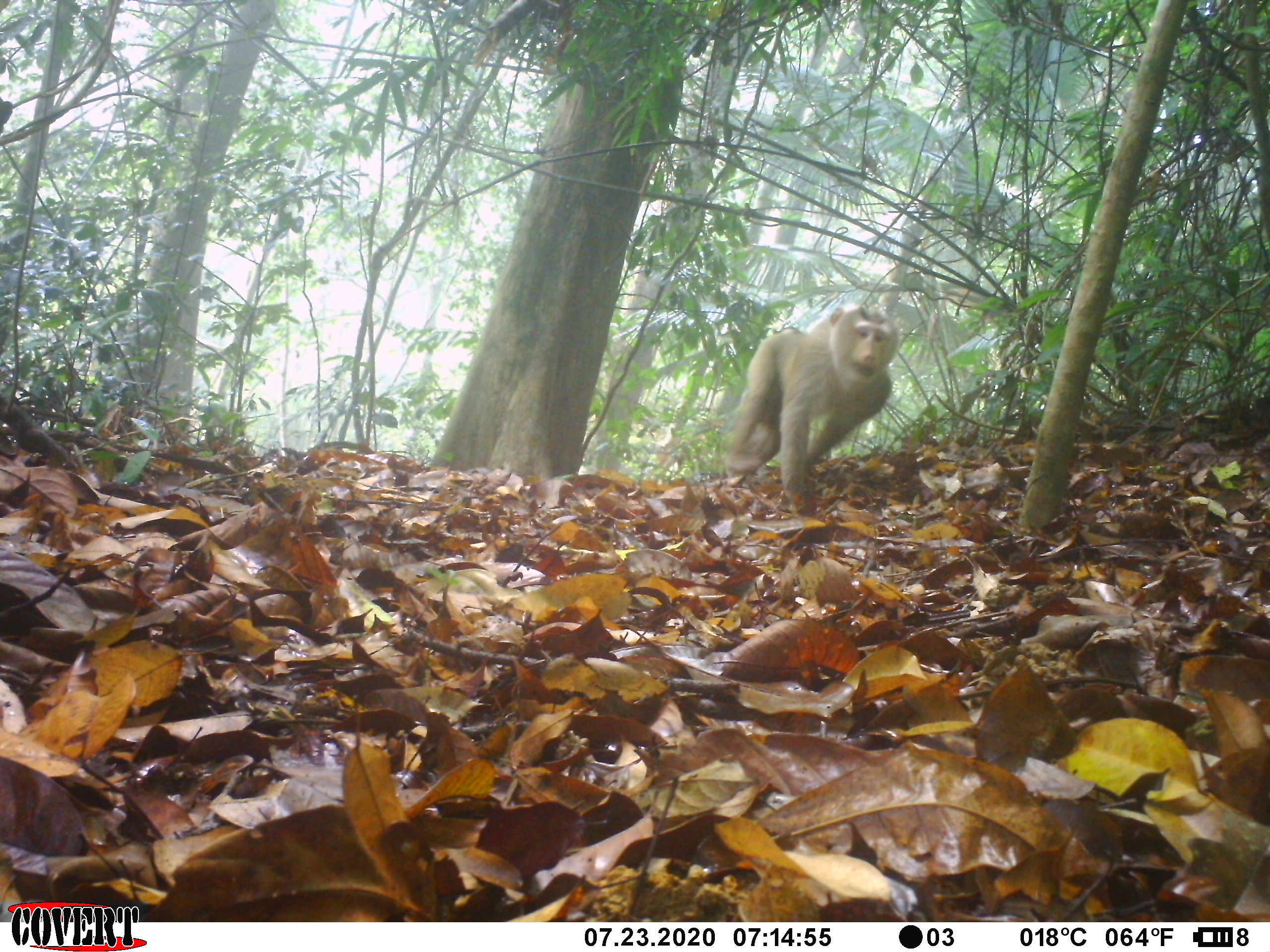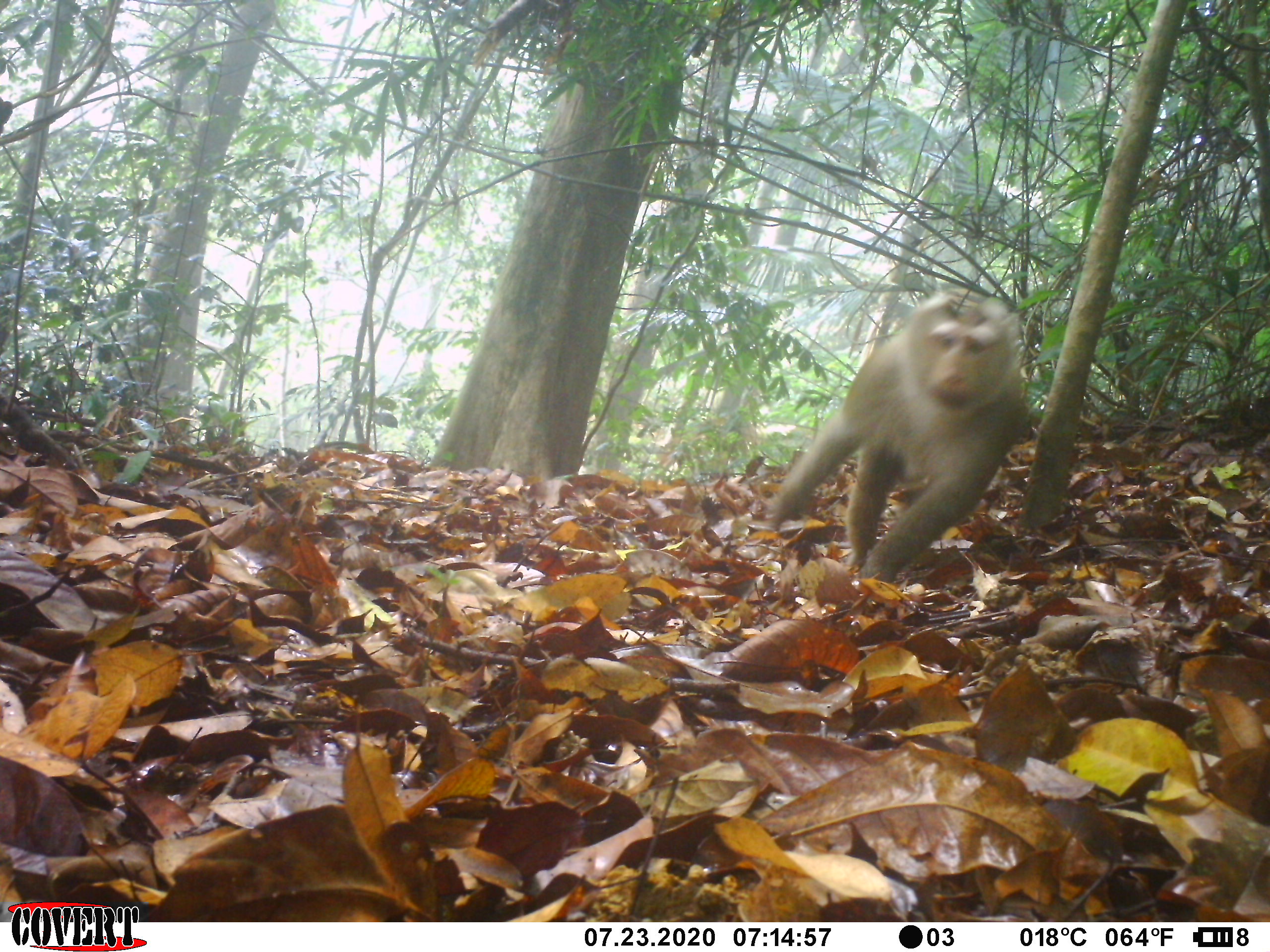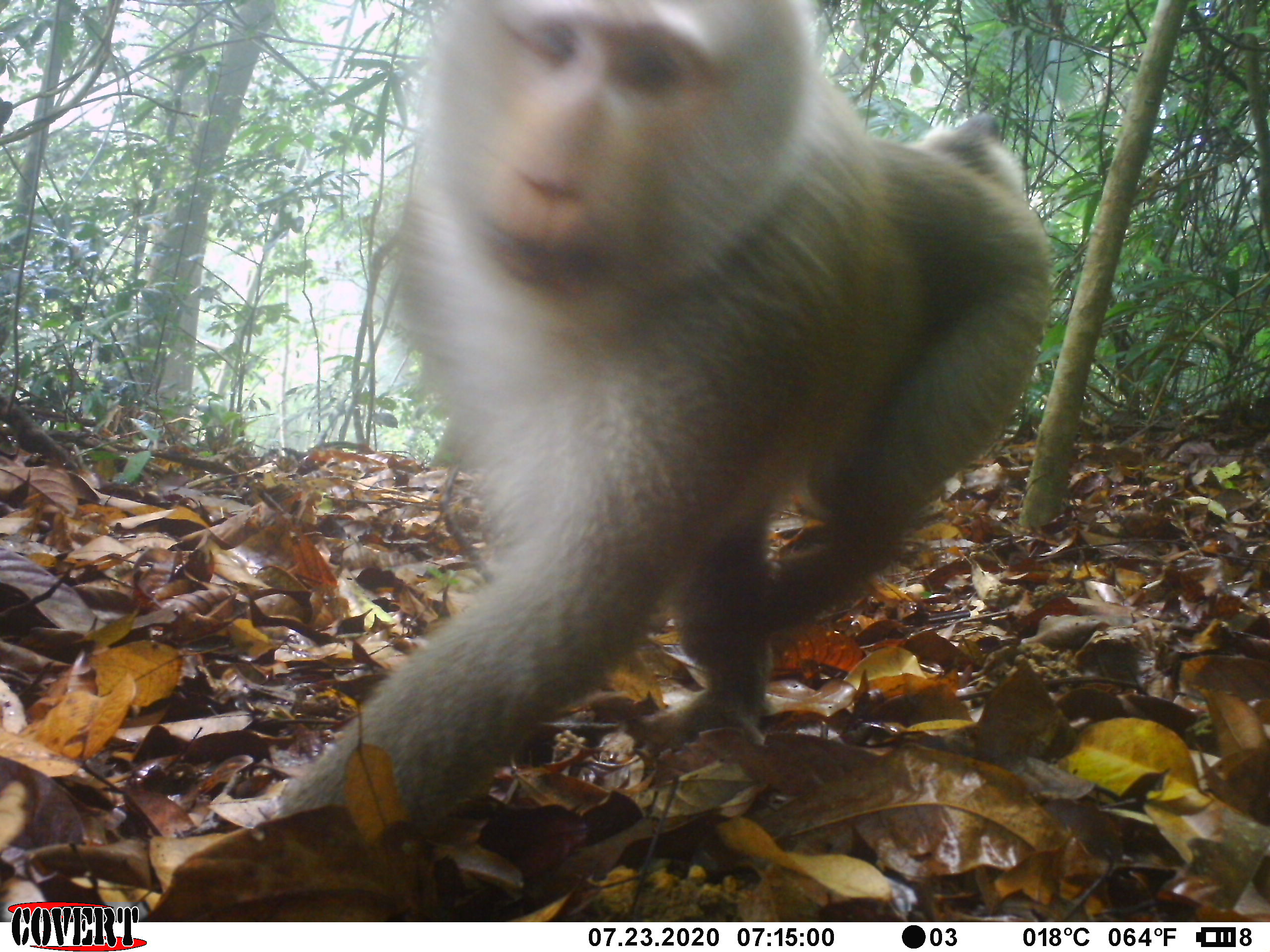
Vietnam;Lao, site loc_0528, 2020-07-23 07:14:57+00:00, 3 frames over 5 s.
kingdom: Animalia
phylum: Chordata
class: Mammalia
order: Primates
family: Cercopithecidae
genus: Macaca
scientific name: Macaca nemestrina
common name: pig-tailed macaque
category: pig tailed macaque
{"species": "pig tailed macaque (pig-tailed macaque) (Macaca nemestrina)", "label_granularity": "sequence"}